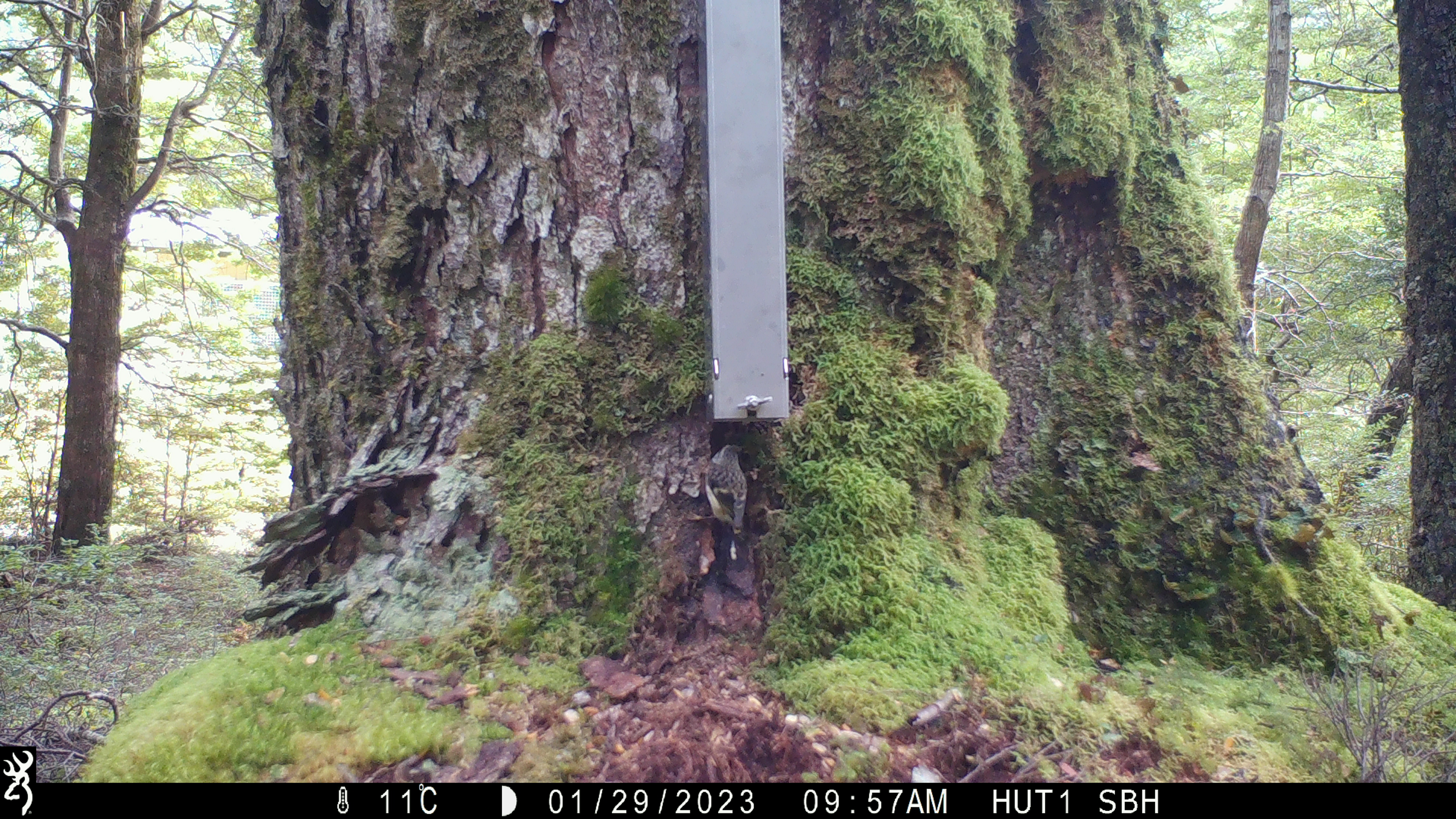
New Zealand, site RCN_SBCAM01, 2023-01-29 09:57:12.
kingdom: Animalia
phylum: Chordata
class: Aves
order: Passeriformes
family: Acanthisittidae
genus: Acanthisitta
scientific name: Acanthisitta chloris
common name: rifleman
Rifleman (Acanthisitta chloris).